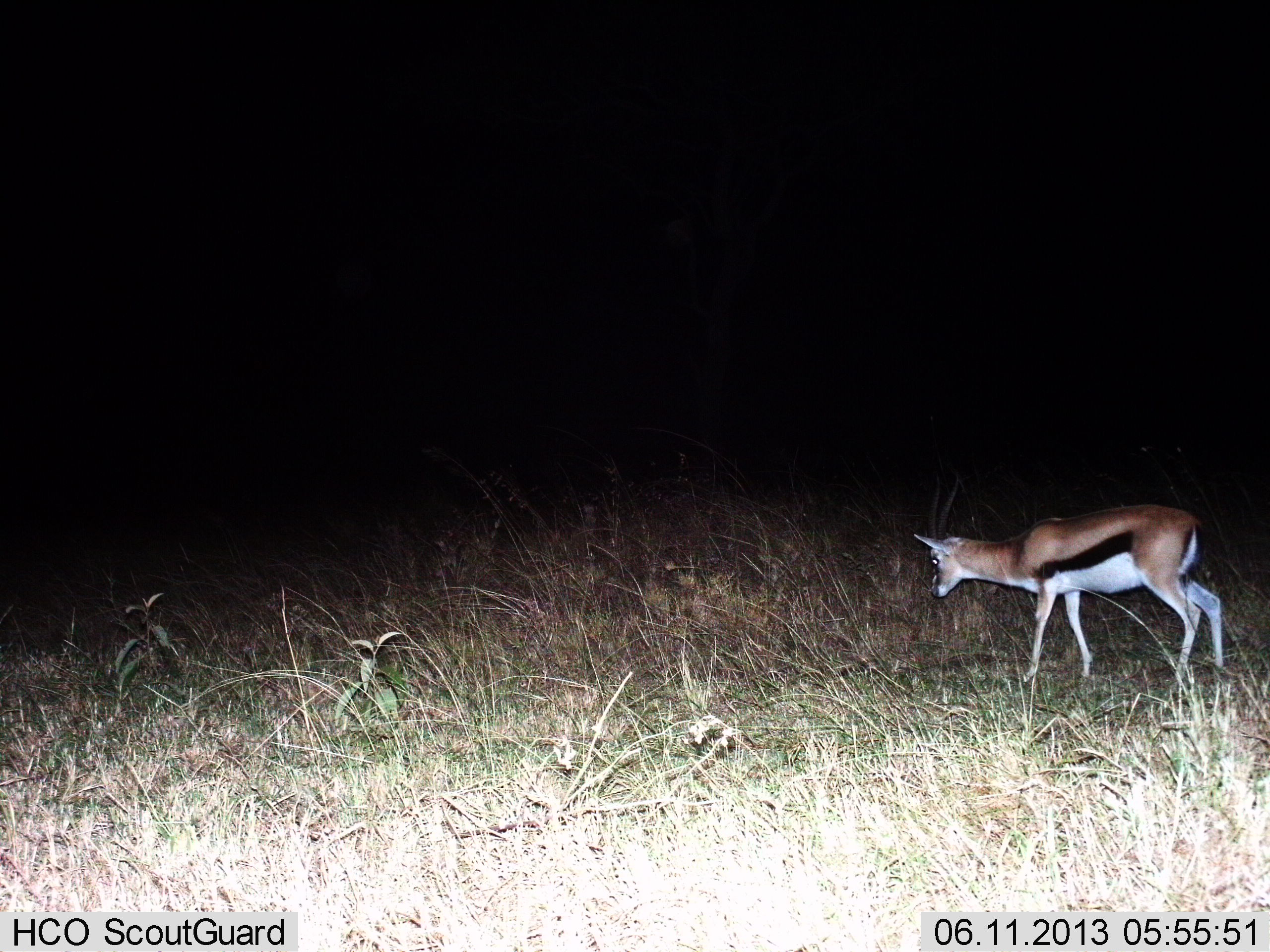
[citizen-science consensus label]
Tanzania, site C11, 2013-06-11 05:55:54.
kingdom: Animalia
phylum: Chordata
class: Mammalia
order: Artiodactyla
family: Bovidae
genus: Eudorcas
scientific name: Eudorcas thomsonii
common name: thomson's gazelle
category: gazellethomsons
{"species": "gazellethomsons (thomson's gazelle) (Eudorcas thomsonii)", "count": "1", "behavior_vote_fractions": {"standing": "62%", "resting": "0%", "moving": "38%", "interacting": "0%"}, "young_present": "6%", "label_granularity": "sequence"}